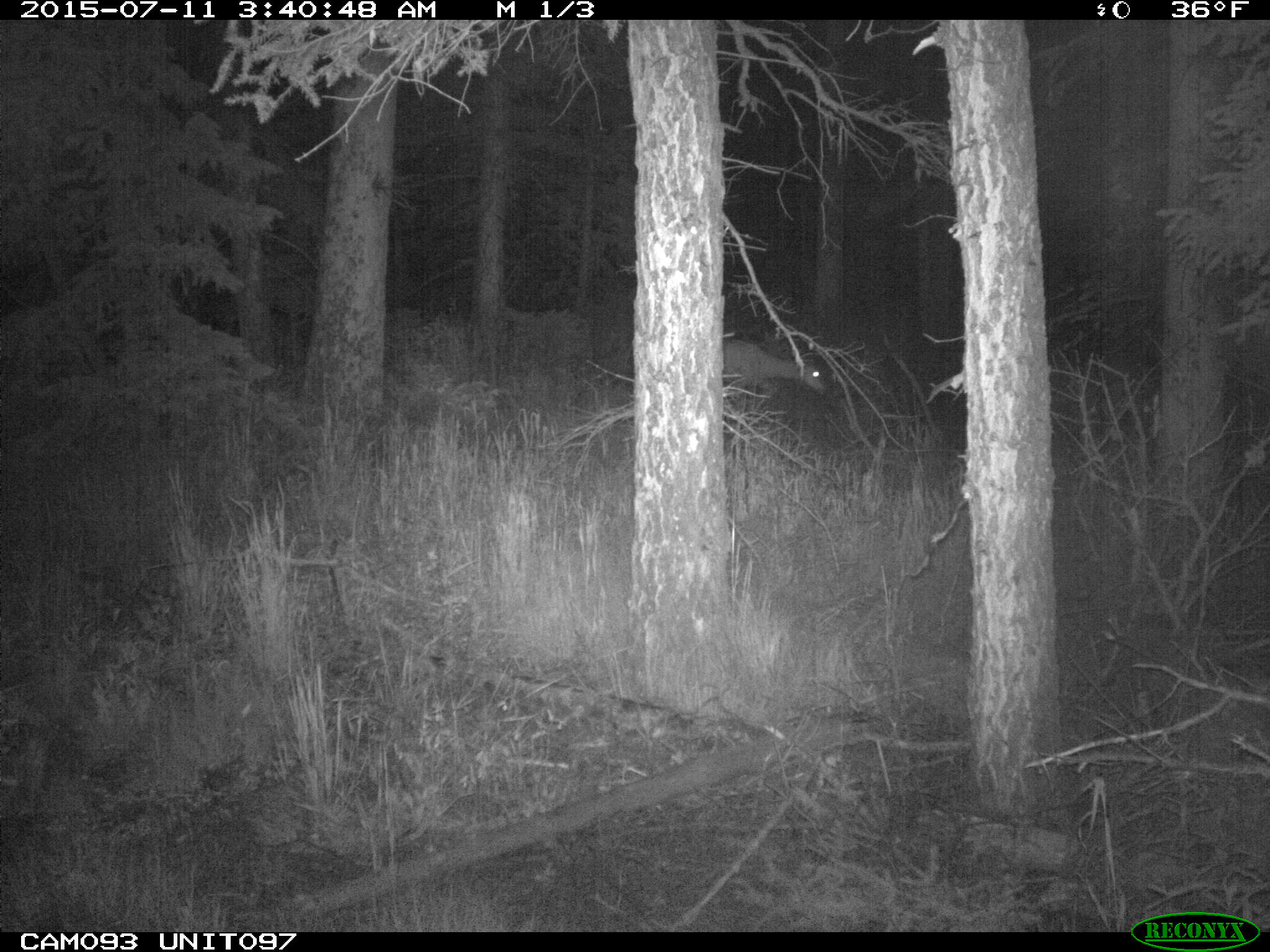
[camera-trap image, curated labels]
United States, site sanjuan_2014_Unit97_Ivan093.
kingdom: Animalia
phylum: Chordata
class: Mammalia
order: Artiodactyla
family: Cervidae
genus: Odocoileus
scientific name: Odocoileus hemionus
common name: mule deer